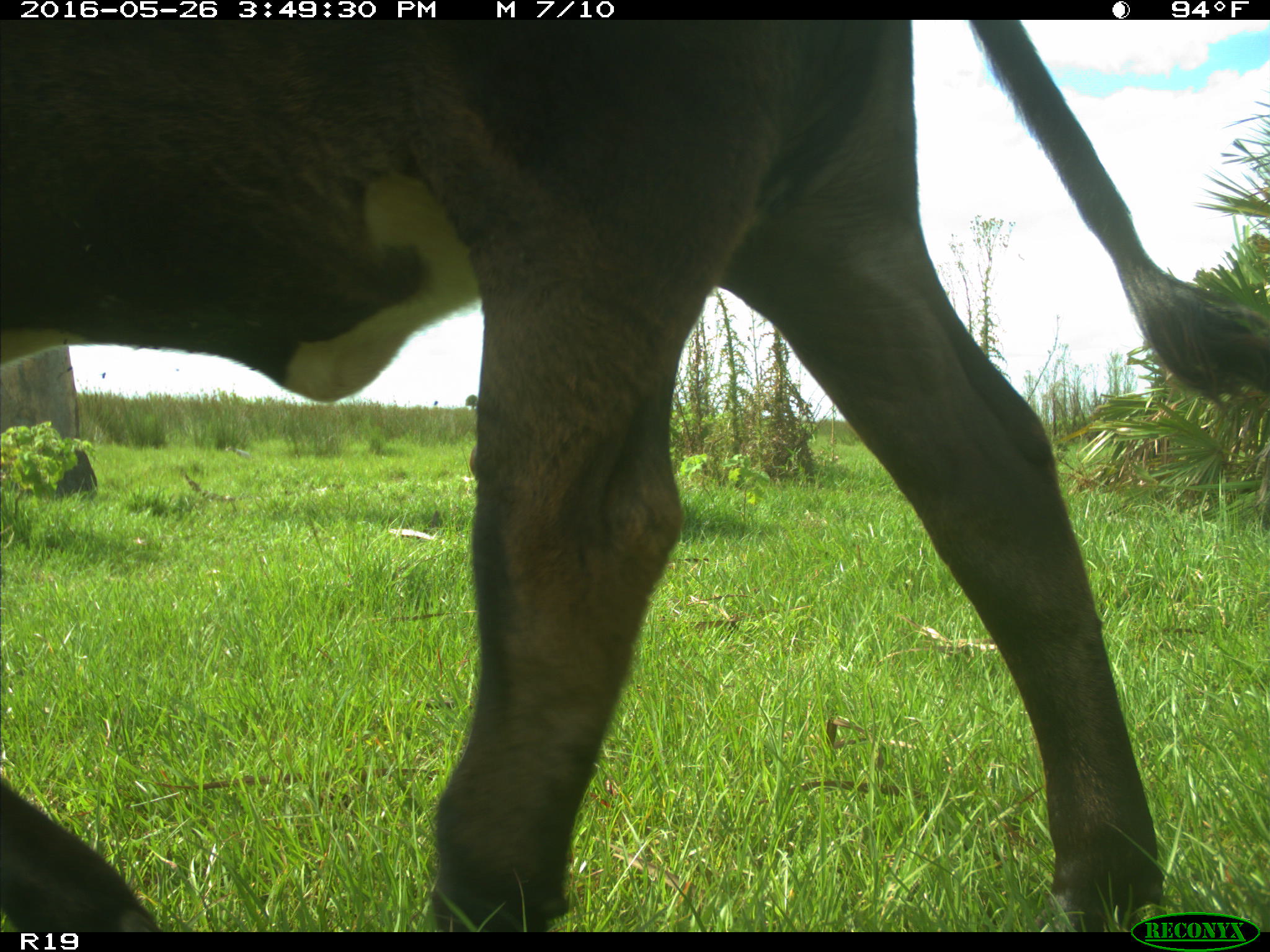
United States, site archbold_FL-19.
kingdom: Animalia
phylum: Chordata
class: Mammalia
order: Artiodactyla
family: Bovidae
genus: Bos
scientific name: Bos taurus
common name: domestic cow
Bos taurus (domestic cow).